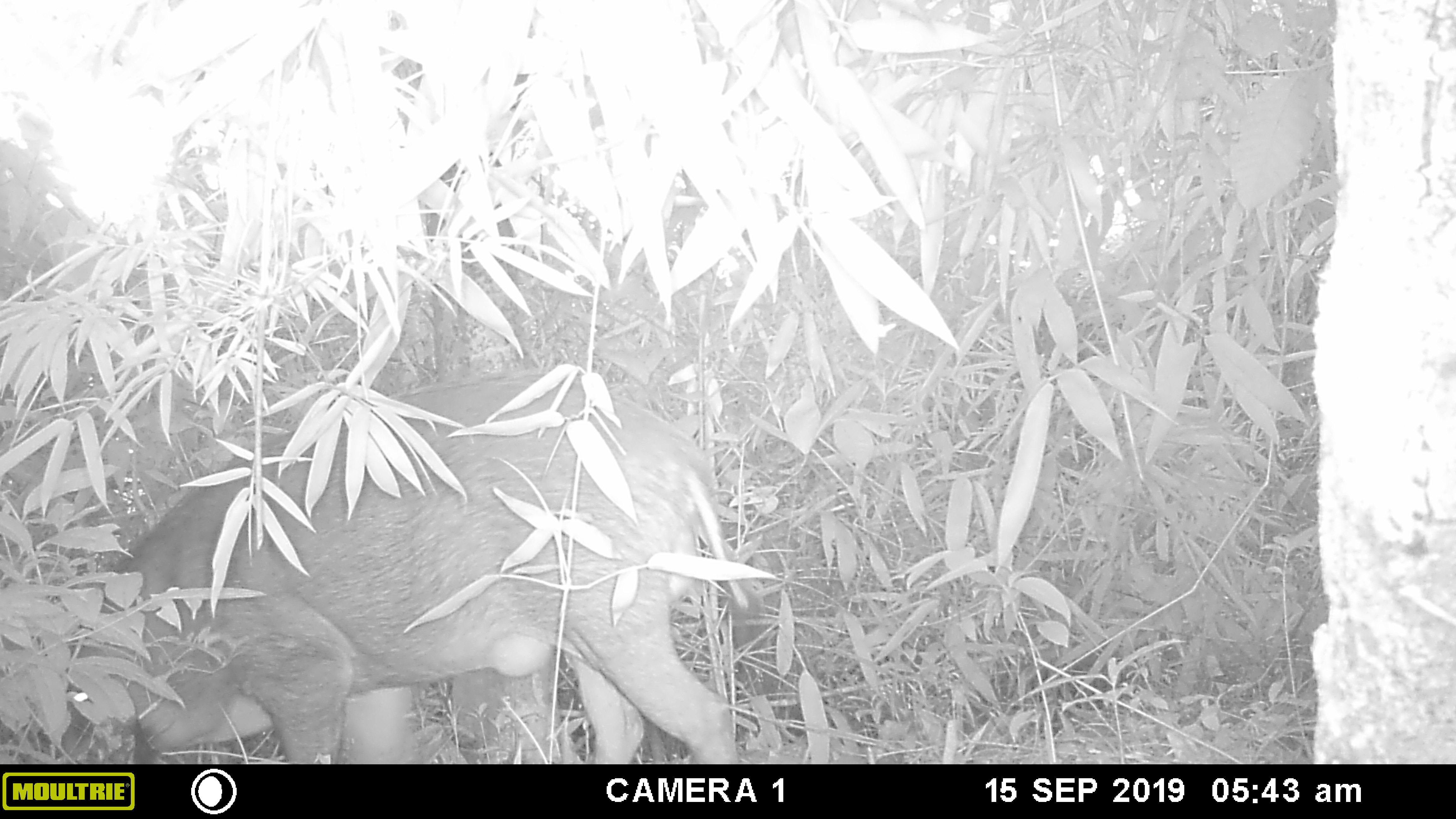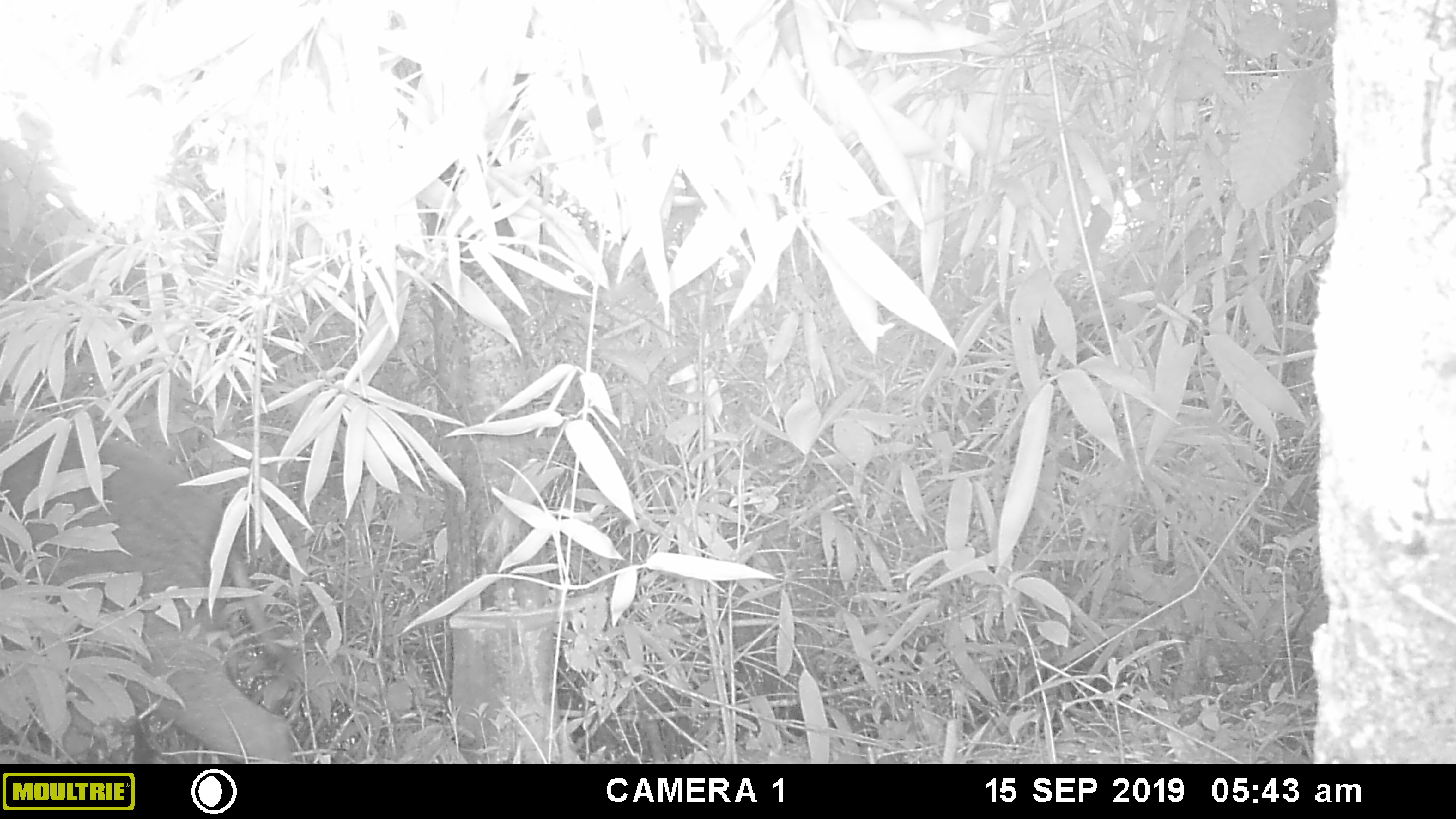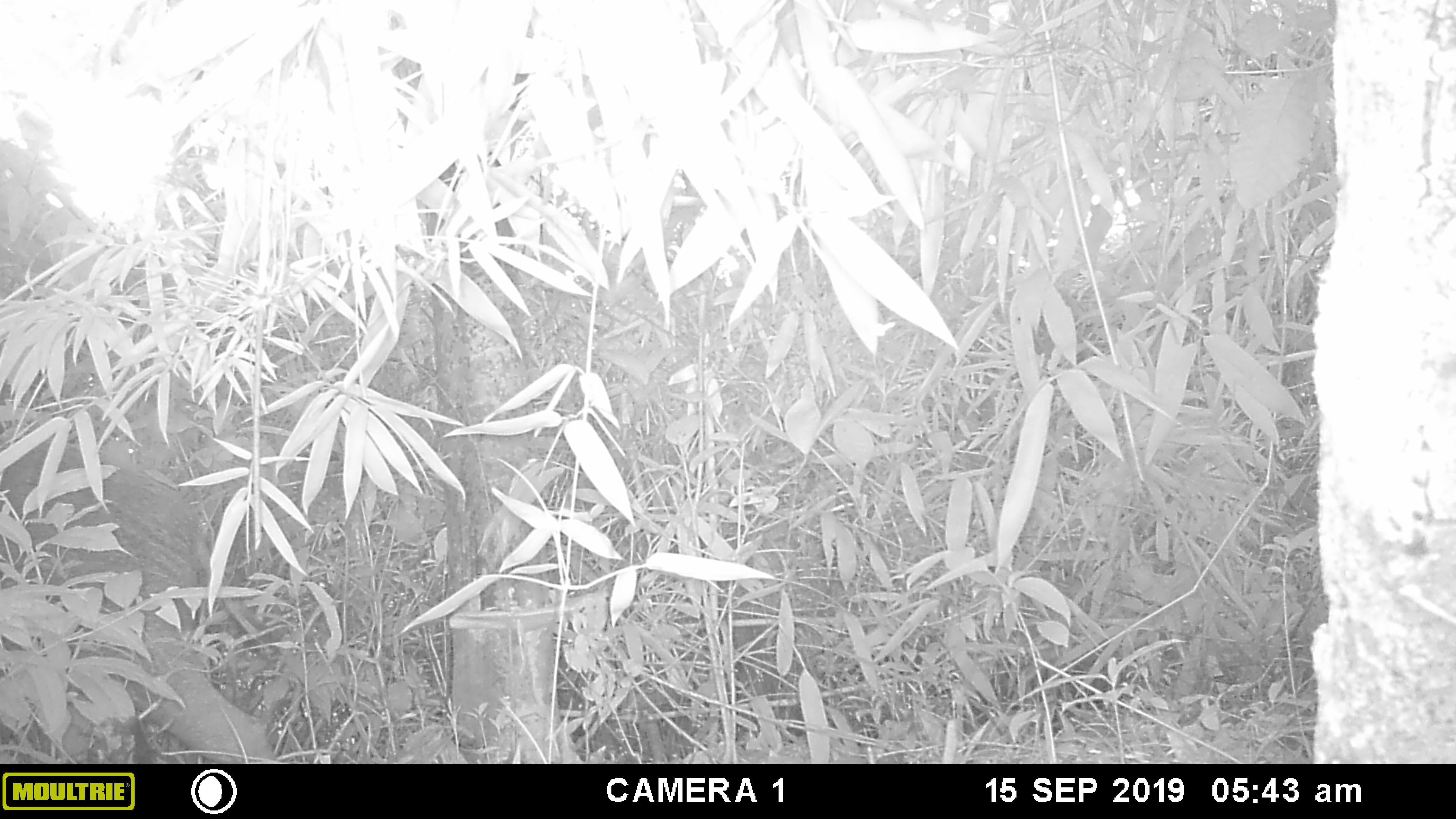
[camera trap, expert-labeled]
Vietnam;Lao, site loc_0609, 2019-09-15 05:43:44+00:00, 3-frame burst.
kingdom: Animalia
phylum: Chordata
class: Mammalia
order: Artiodactyla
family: Suidae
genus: Sus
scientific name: Sus scrofa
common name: eurasian wild pig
Eurasian wild pig (Sus scrofa). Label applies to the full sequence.